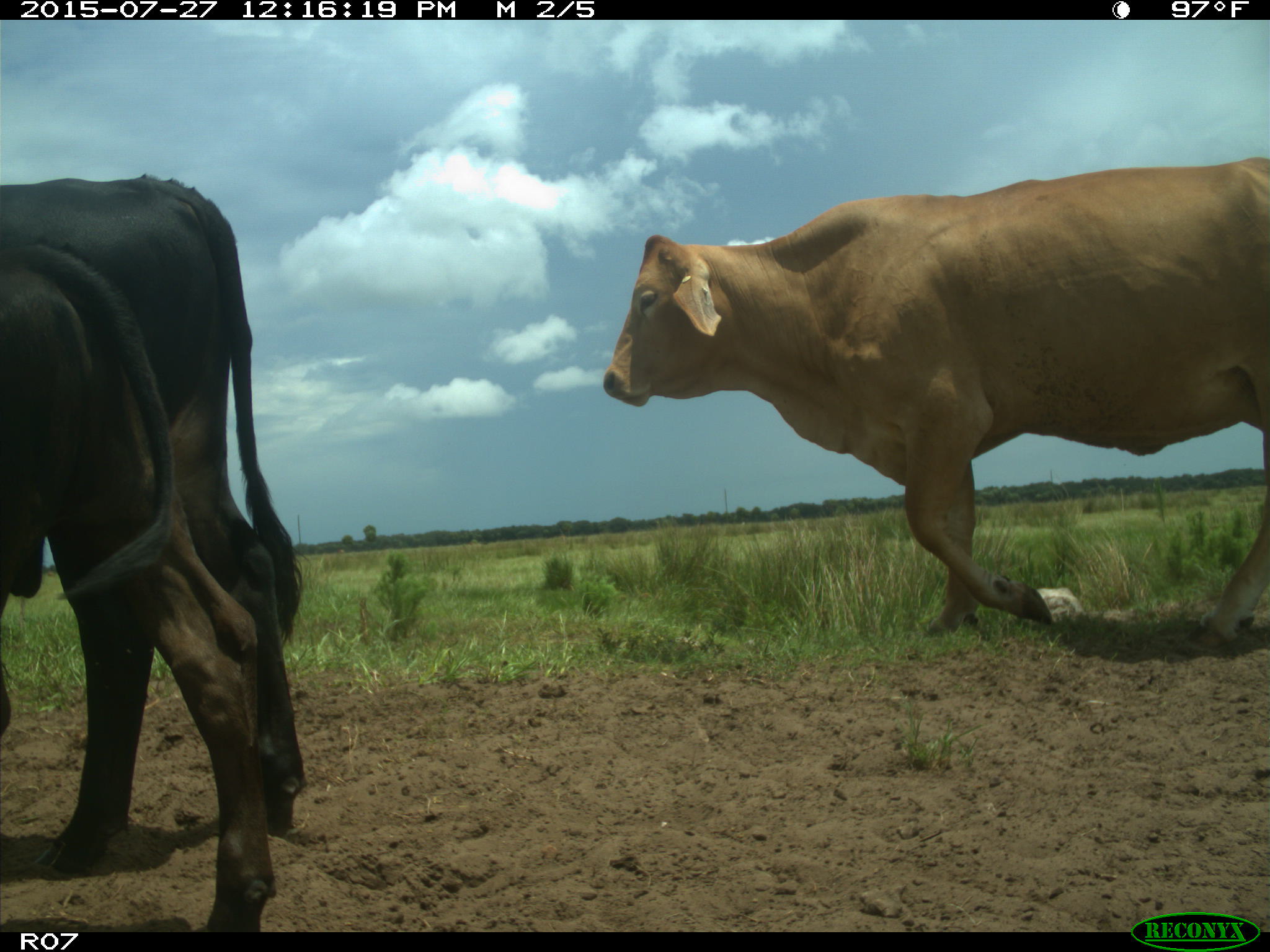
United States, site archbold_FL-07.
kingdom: Animalia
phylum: Chordata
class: Mammalia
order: Artiodactyla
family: Bovidae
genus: Bos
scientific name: Bos taurus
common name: domestic cow